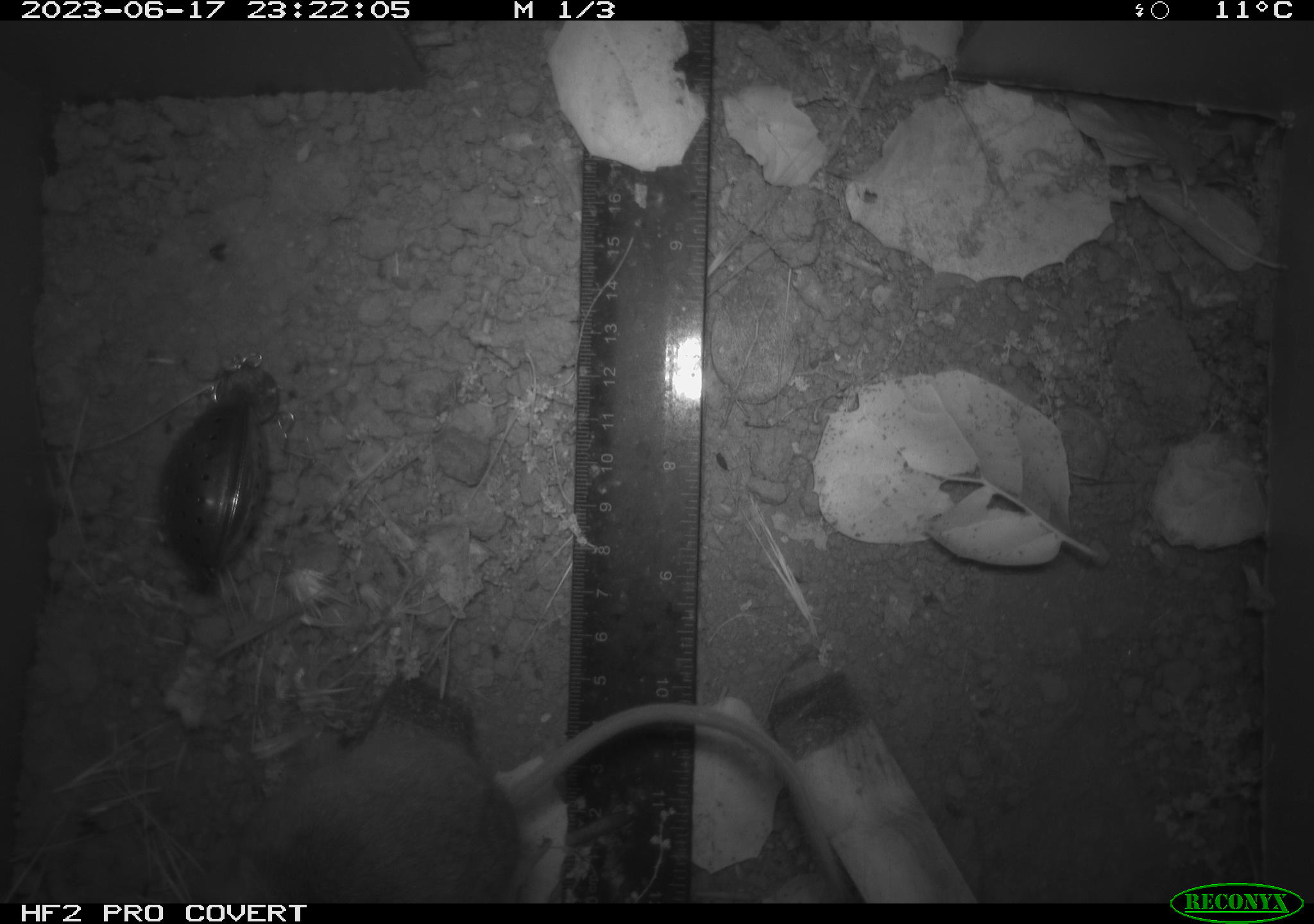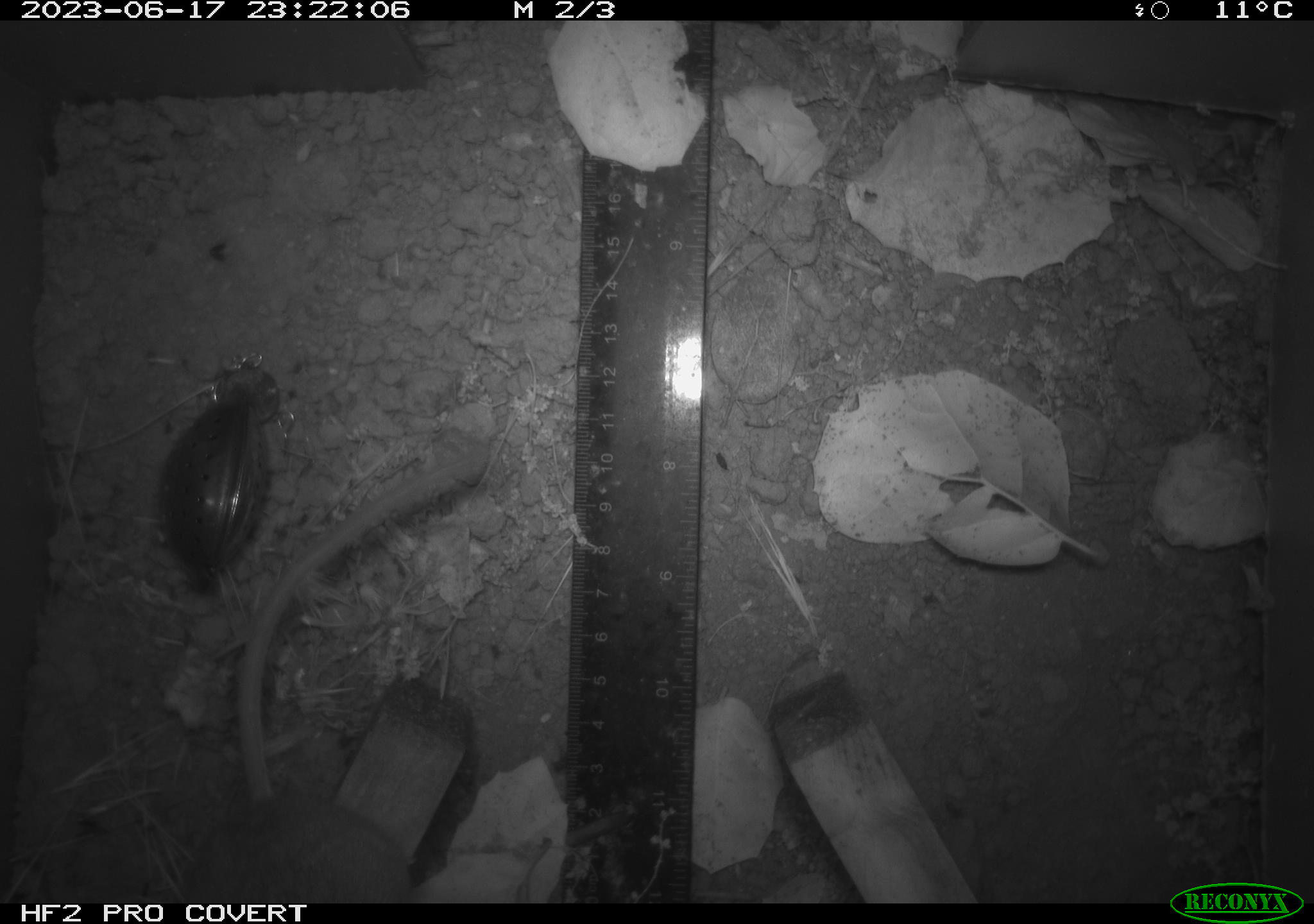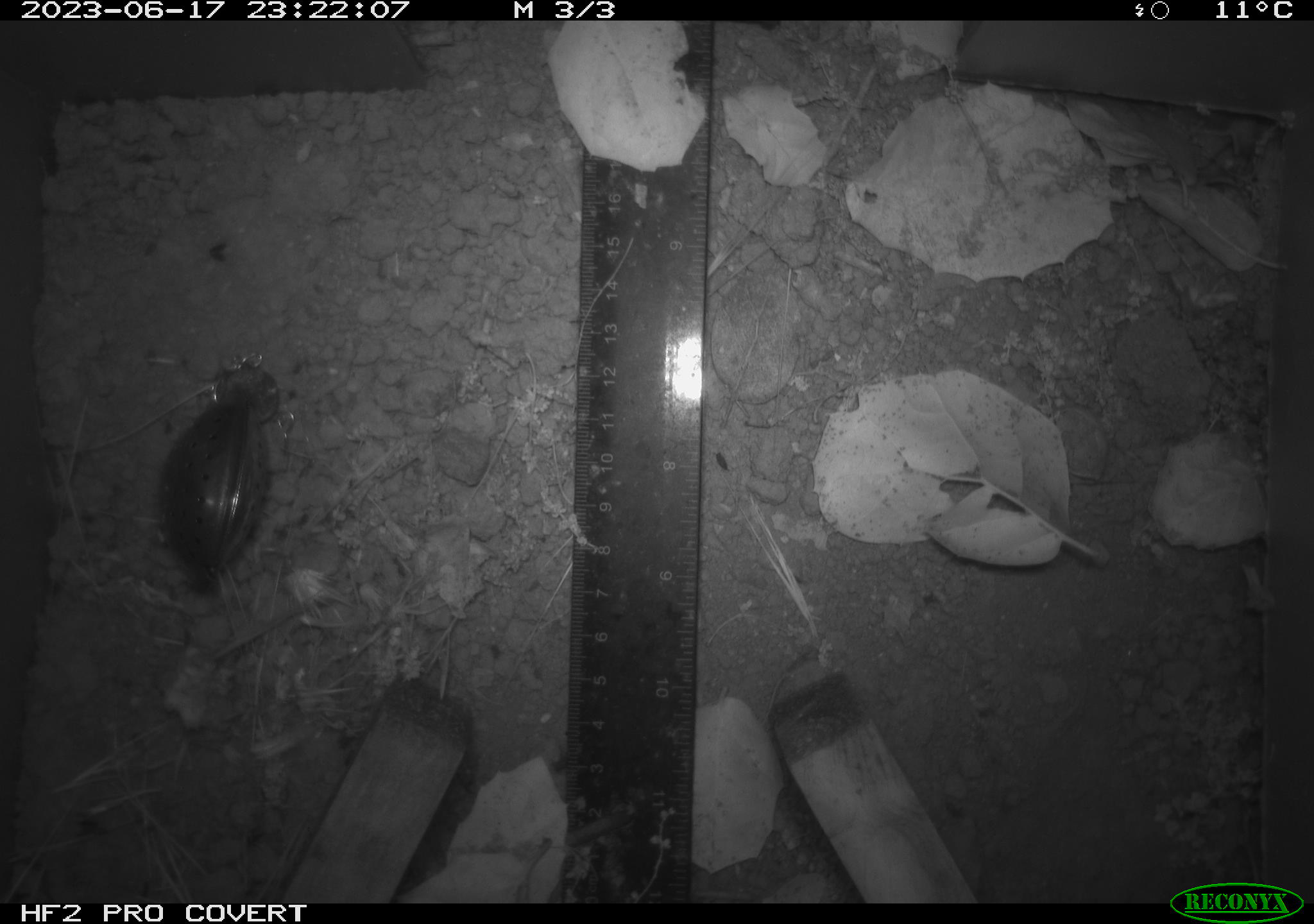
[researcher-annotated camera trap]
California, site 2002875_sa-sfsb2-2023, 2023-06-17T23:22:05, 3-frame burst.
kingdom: Animalia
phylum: Chordata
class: Mammalia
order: Rodentia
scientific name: Rodentia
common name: mouse species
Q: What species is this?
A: Mouse species (Rodentia).